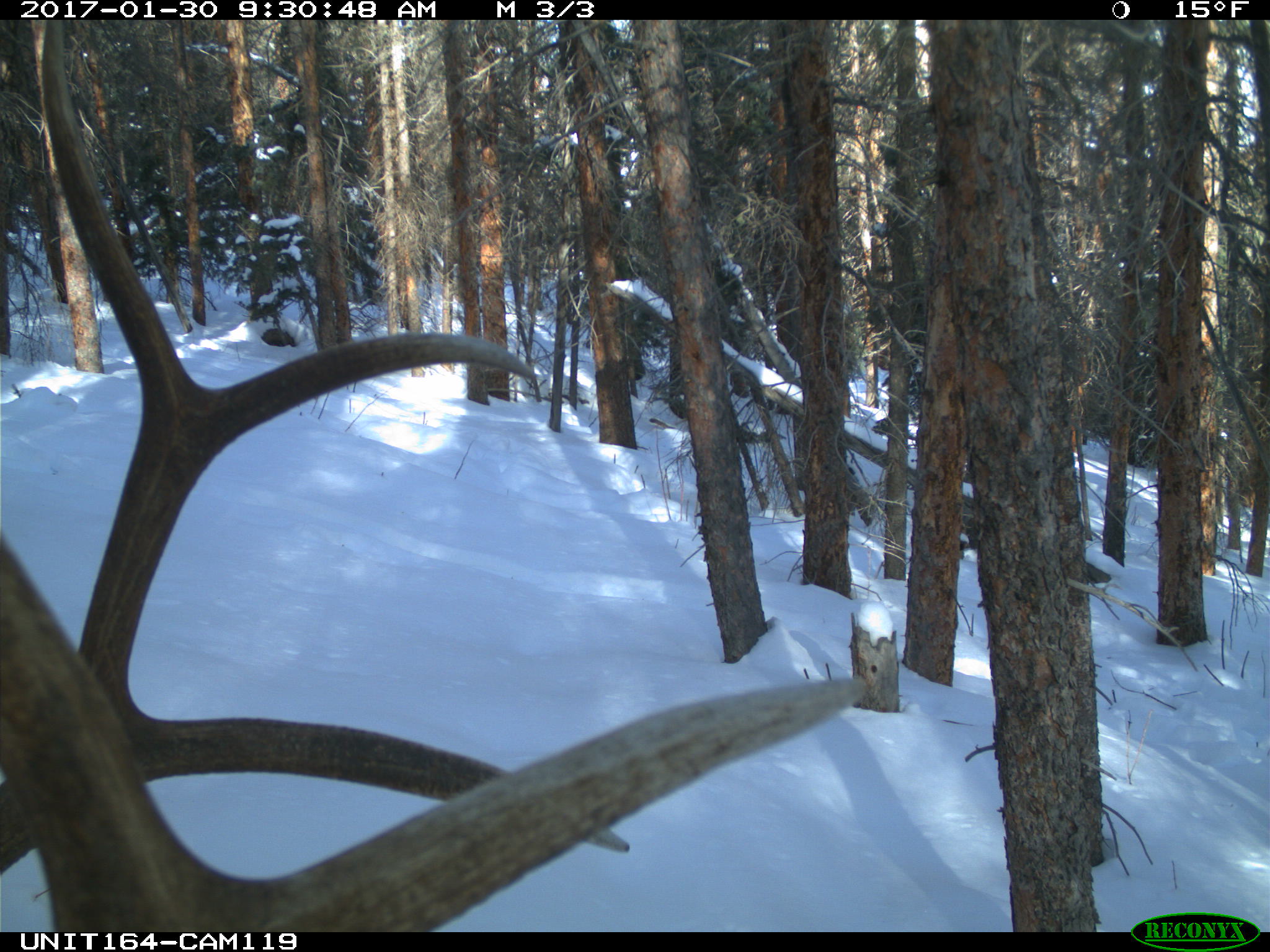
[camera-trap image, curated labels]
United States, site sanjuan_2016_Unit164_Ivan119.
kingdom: Animalia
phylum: Chordata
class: Mammalia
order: Artiodactyla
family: Cervidae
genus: Cervus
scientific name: Cervus elaphus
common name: red deer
Cervus elaphus (red deer).